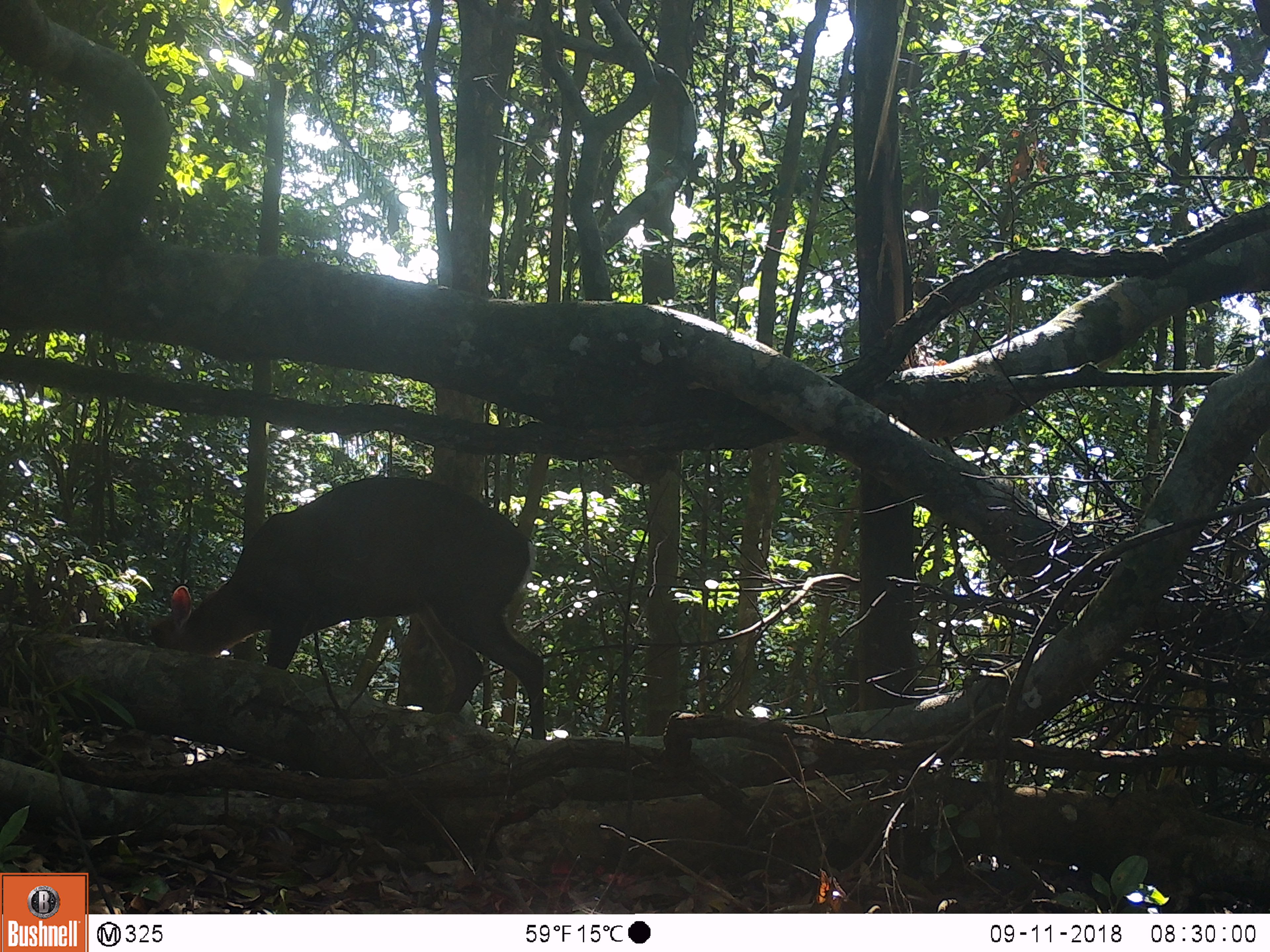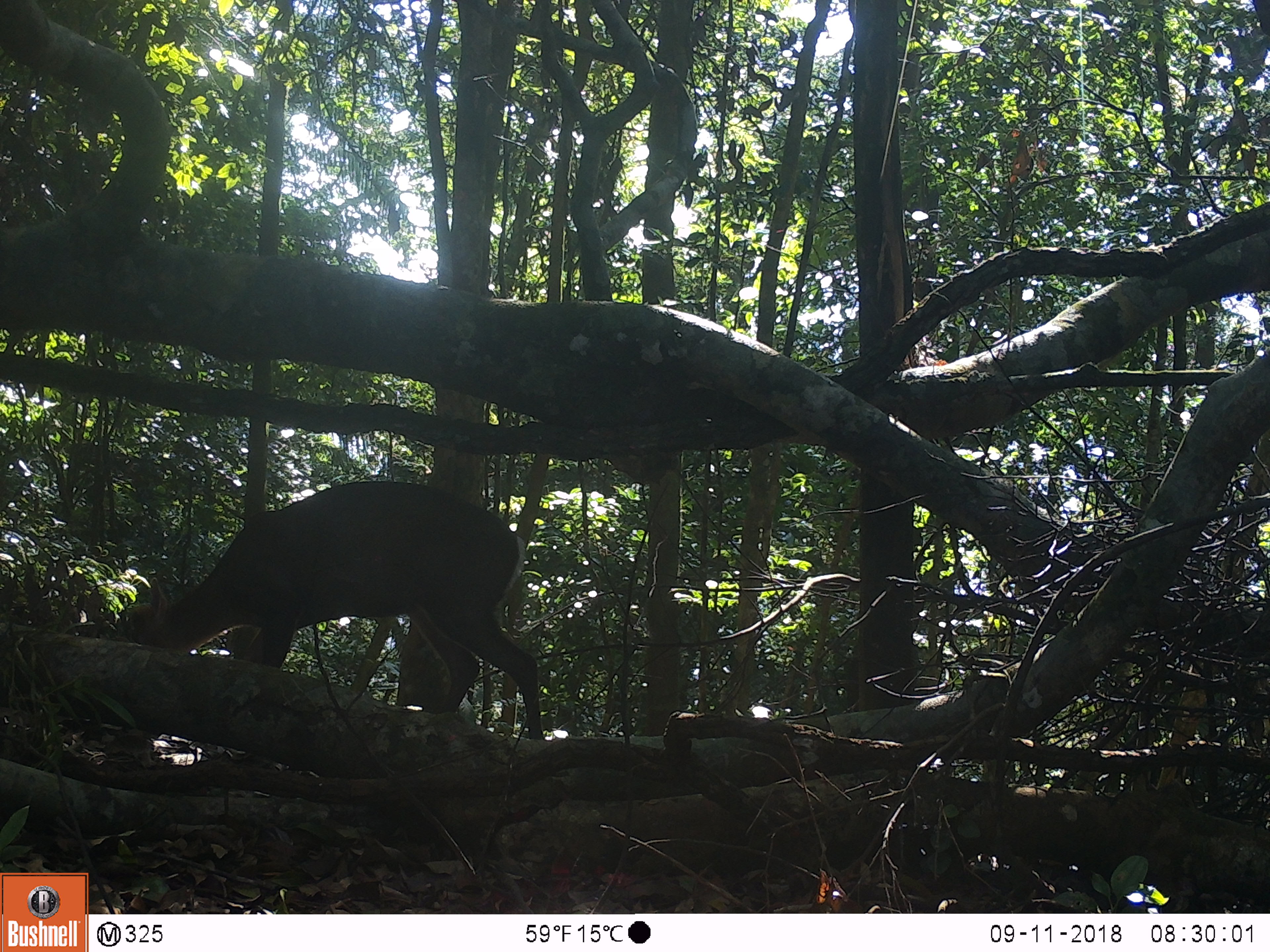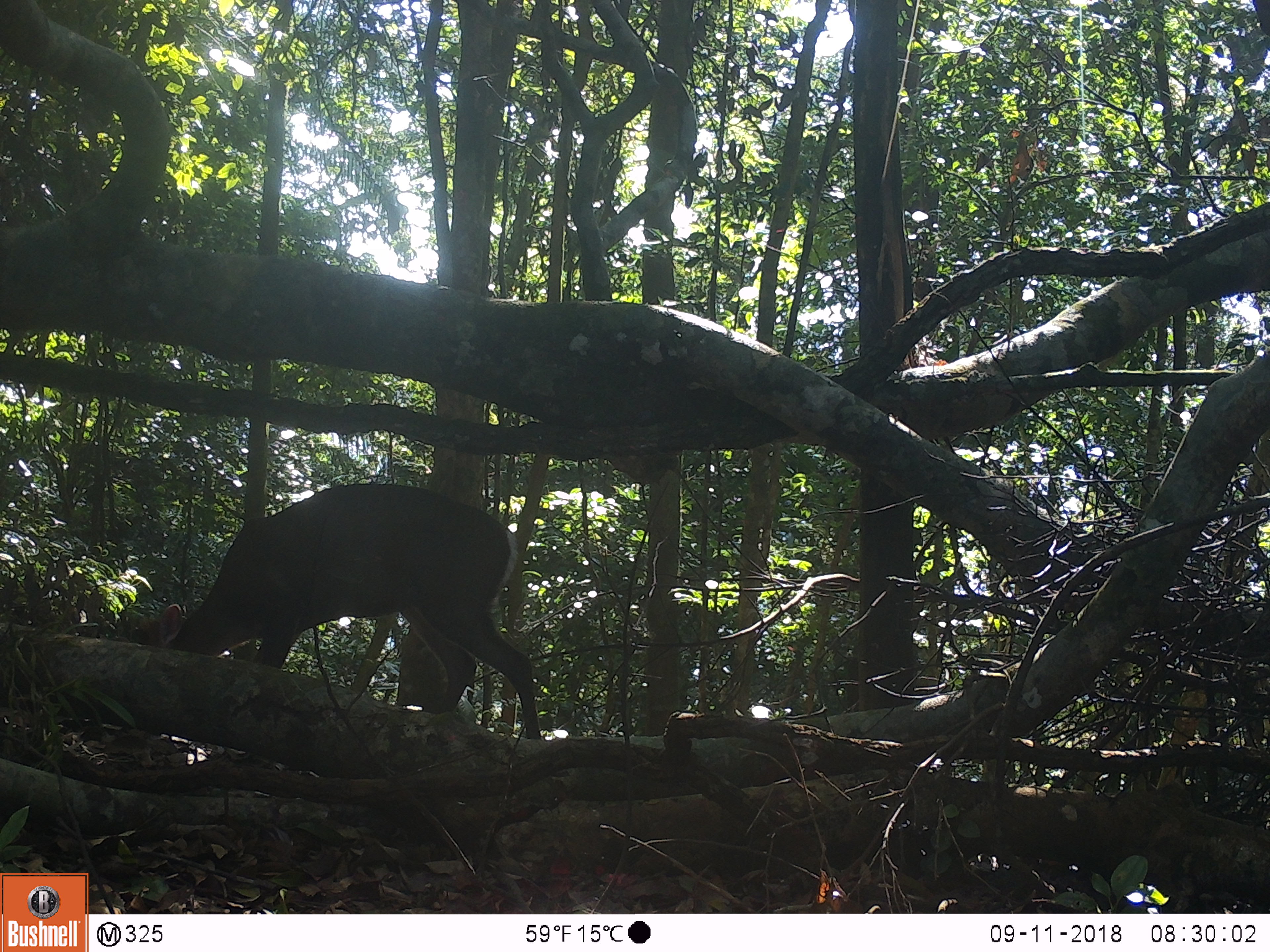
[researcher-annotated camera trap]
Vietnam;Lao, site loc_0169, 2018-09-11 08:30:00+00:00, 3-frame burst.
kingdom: Animalia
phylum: Chordata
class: Mammalia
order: Artiodactyla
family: Cervidae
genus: Muntiacus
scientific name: Muntiacus rooseveltorum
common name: roosevelt's muntjac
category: roosevelts muntjac group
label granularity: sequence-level